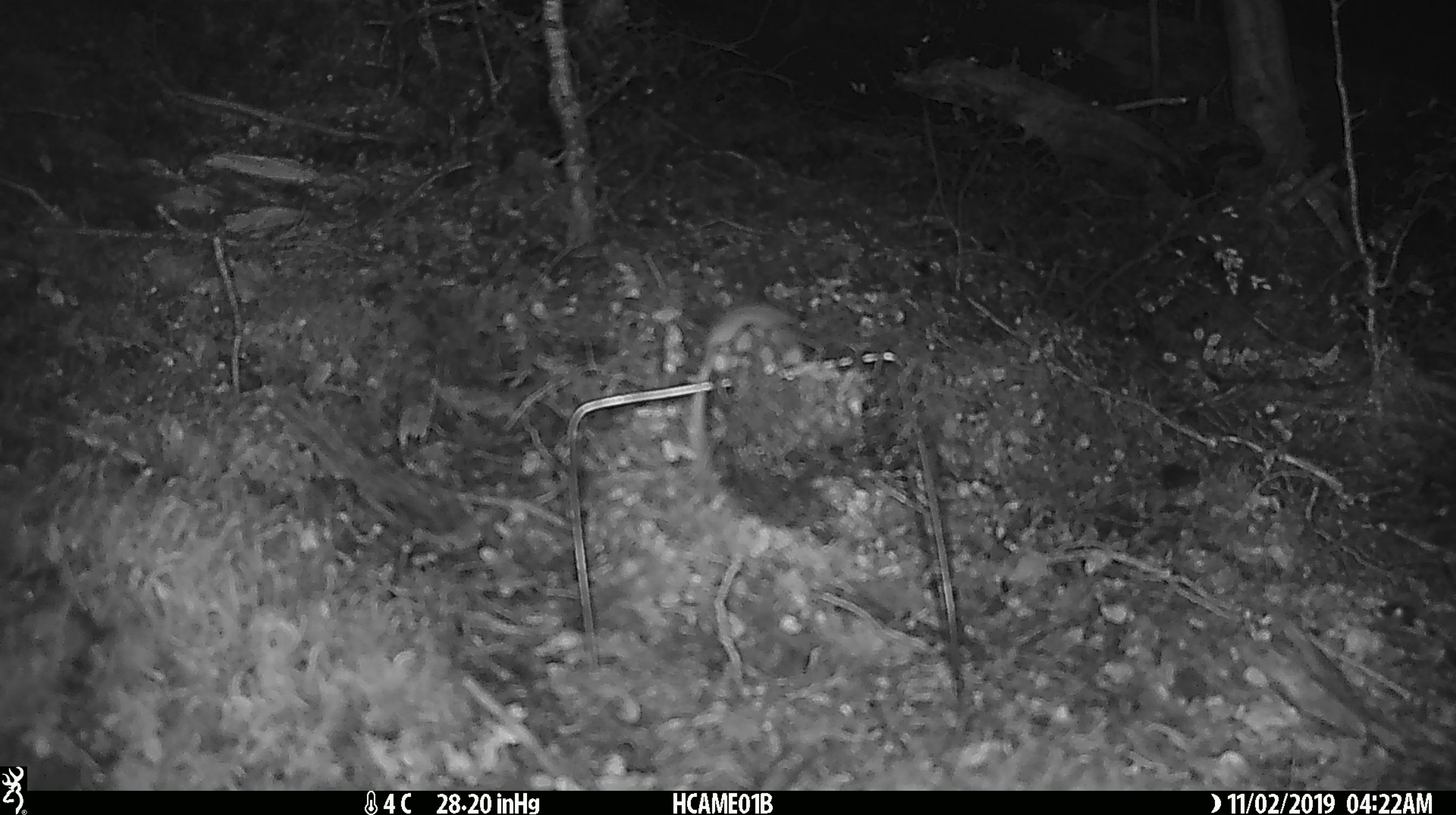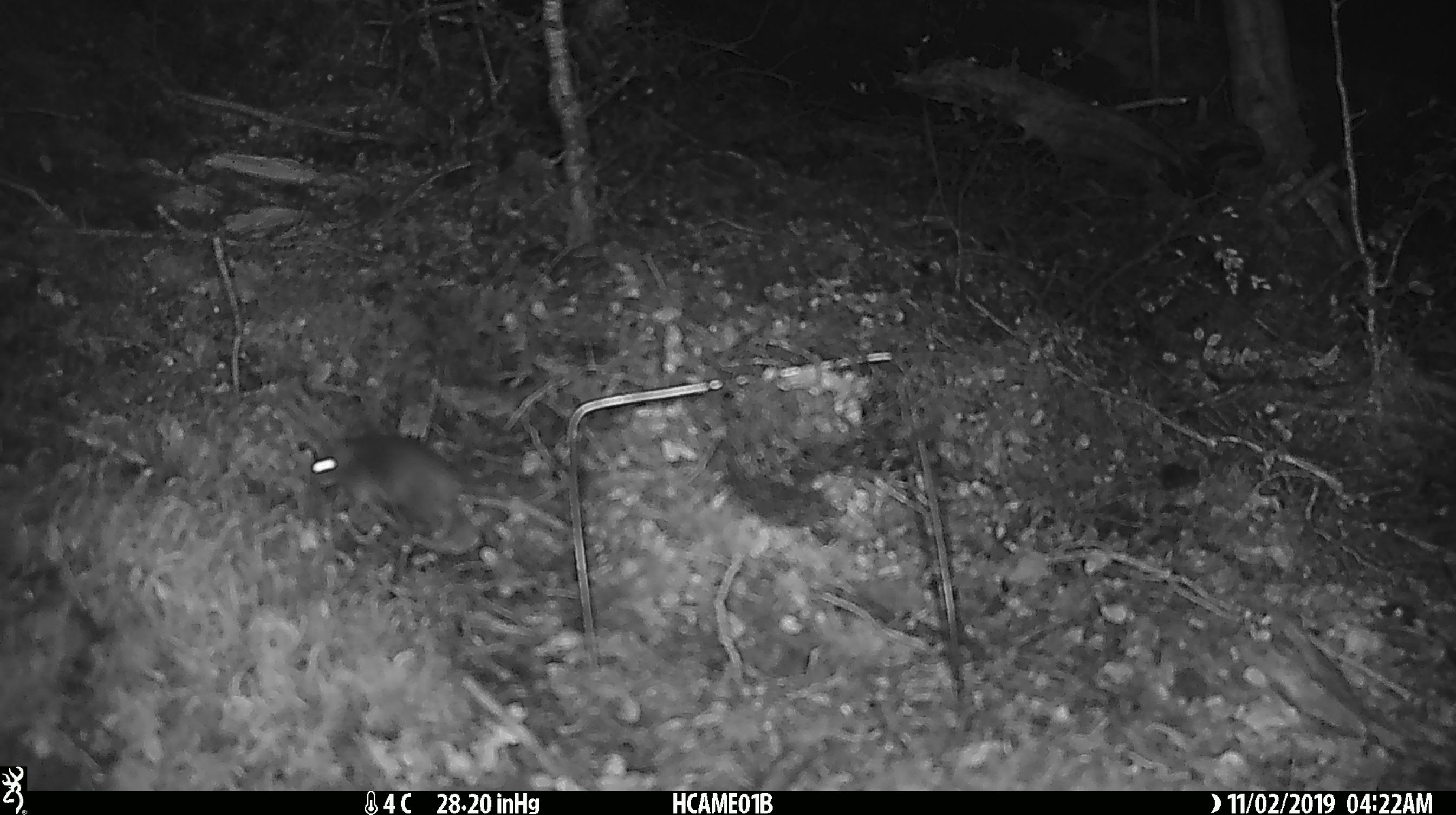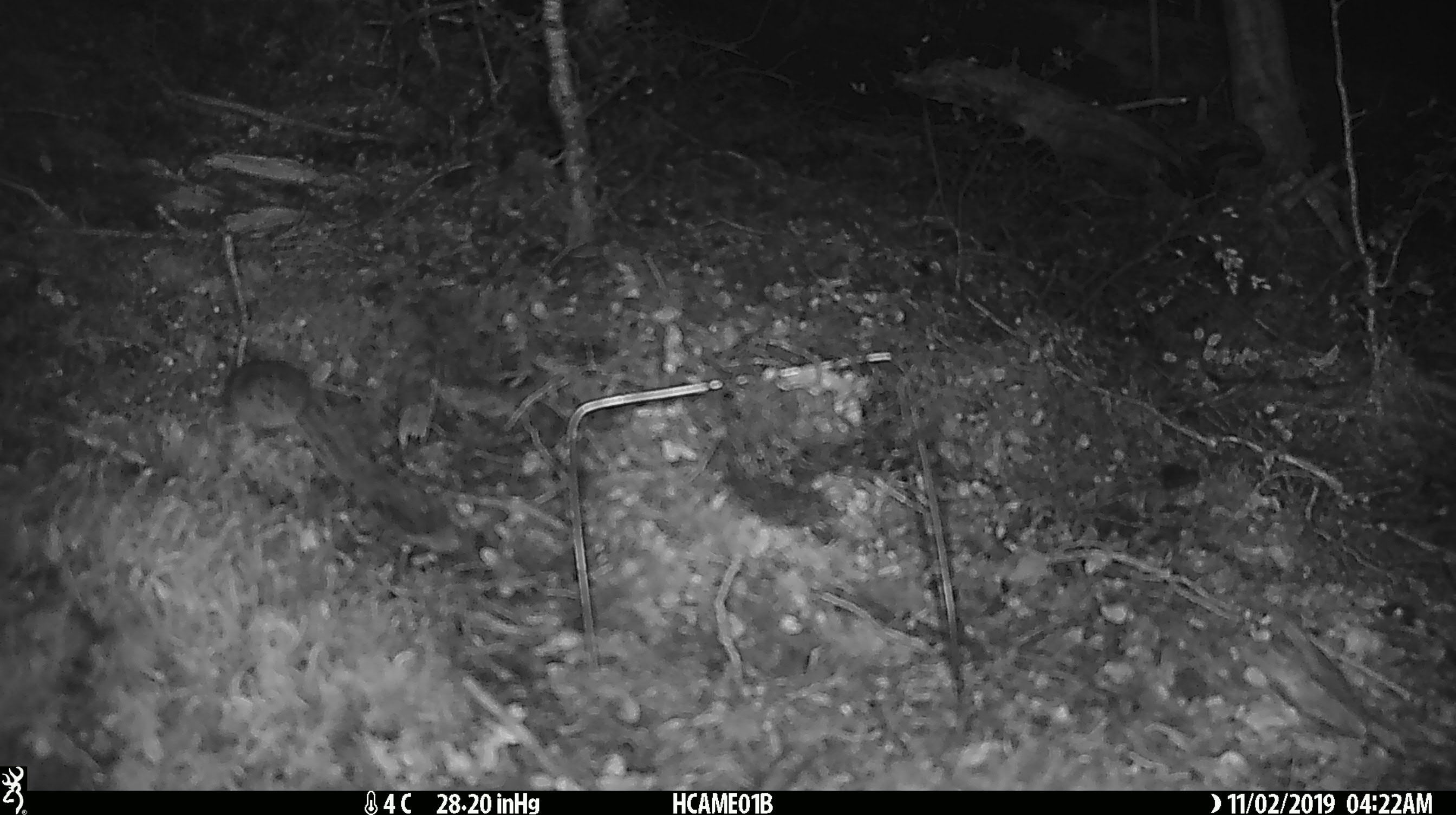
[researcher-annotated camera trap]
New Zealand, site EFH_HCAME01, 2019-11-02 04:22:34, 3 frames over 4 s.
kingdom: Animalia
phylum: Chordata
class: Mammalia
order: Rodentia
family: Muridae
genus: Mus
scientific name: Mus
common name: mouse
Mouse (Mus).